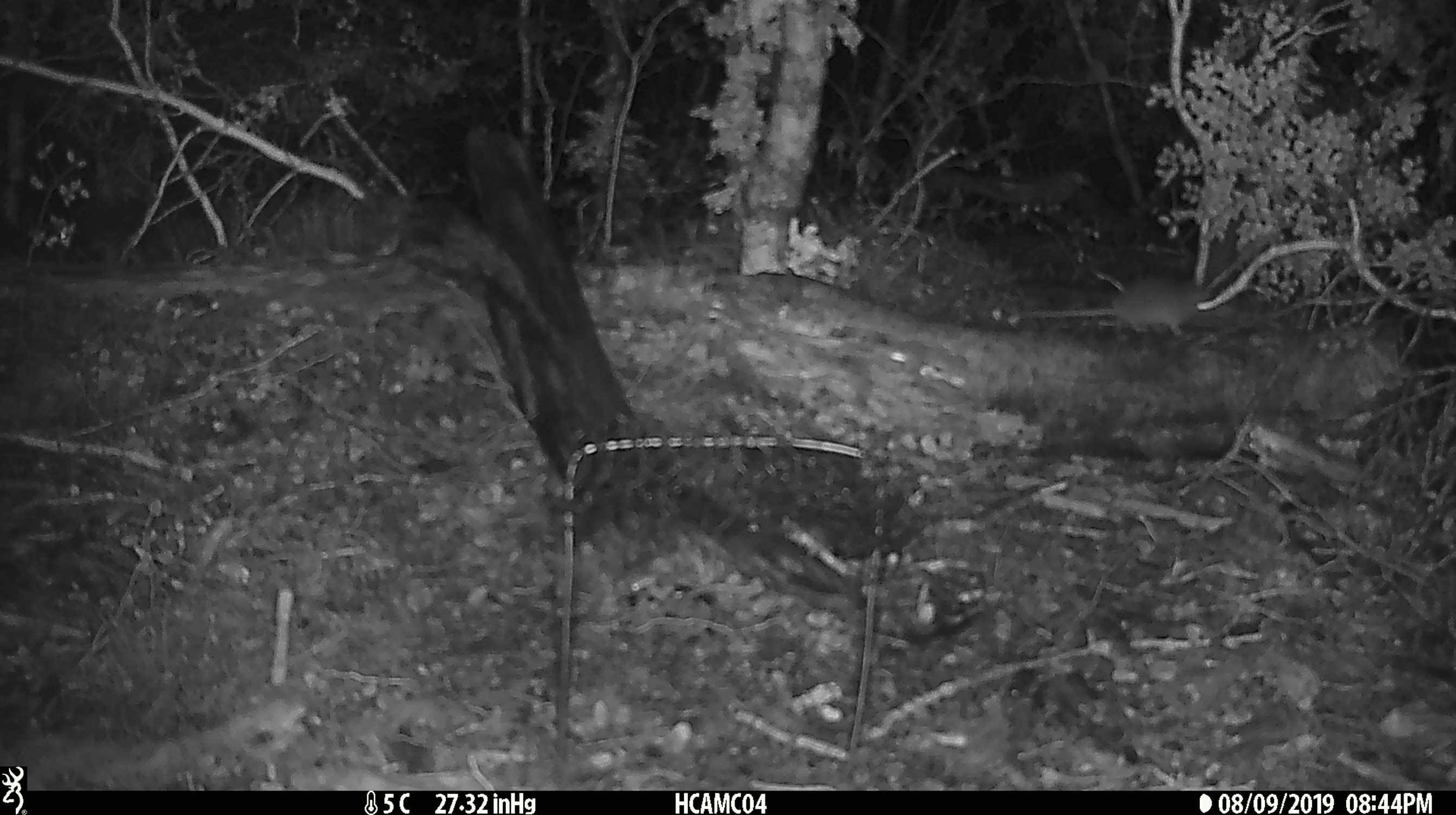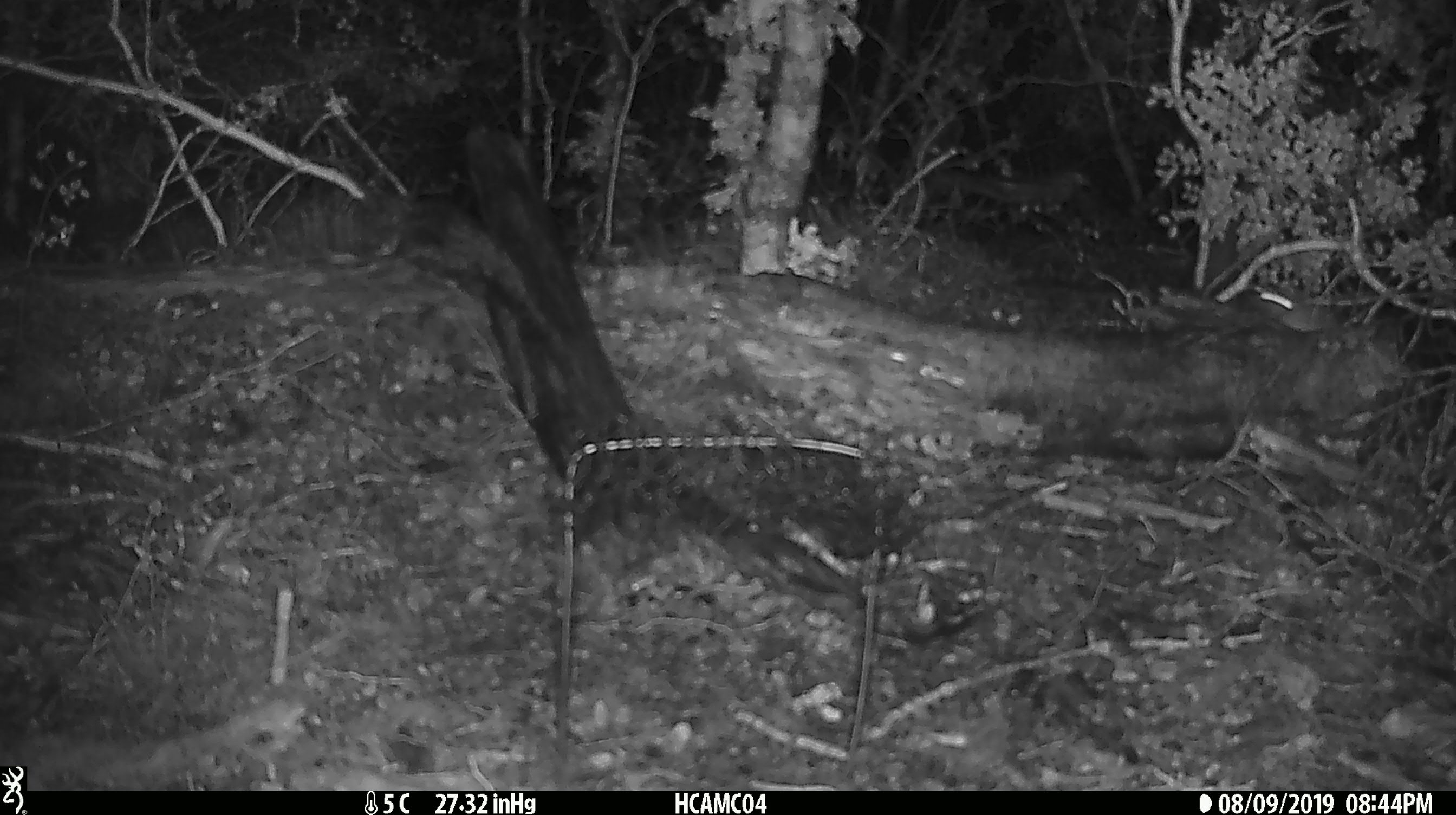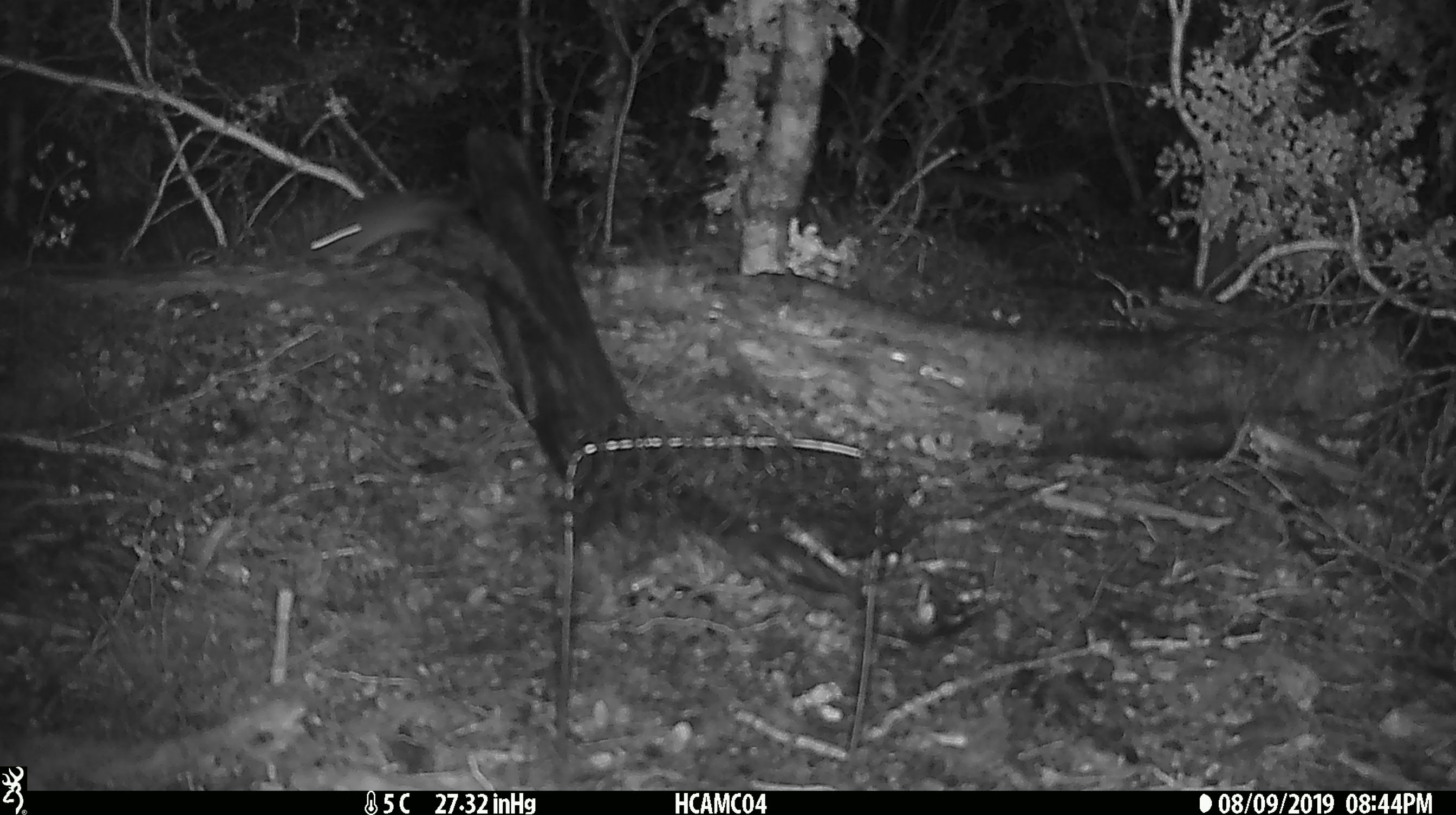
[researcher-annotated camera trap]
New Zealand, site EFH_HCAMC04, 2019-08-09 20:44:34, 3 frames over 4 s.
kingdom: Animalia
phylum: Chordata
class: Mammalia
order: Rodentia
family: Muridae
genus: Mus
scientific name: Mus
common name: mouse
Mouse (Mus).